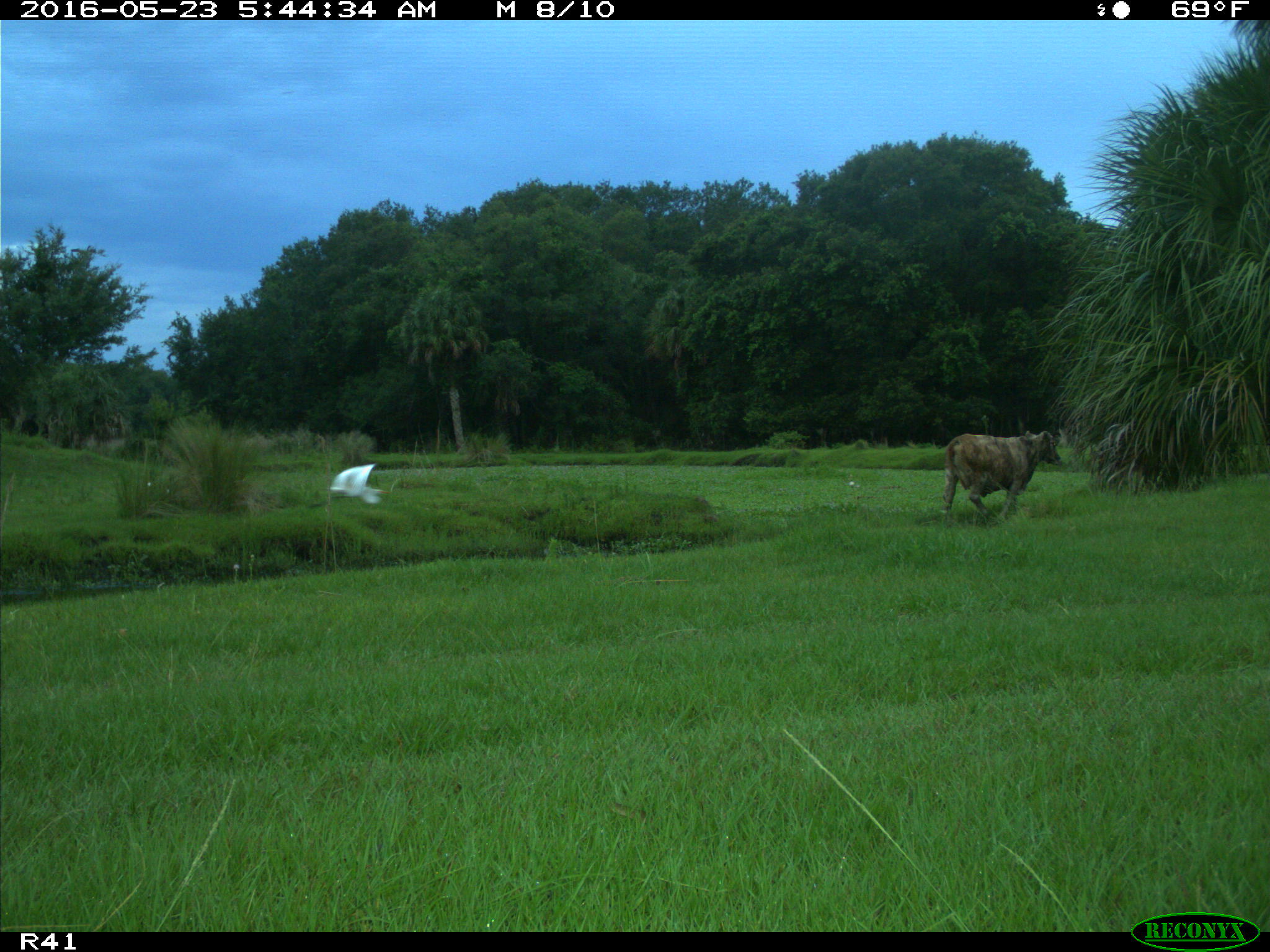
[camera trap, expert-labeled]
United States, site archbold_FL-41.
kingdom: Animalia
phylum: Chordata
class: Mammalia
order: Artiodactyla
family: Bovidae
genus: Bos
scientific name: Bos taurus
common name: domestic cow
Bos taurus (domestic cow).